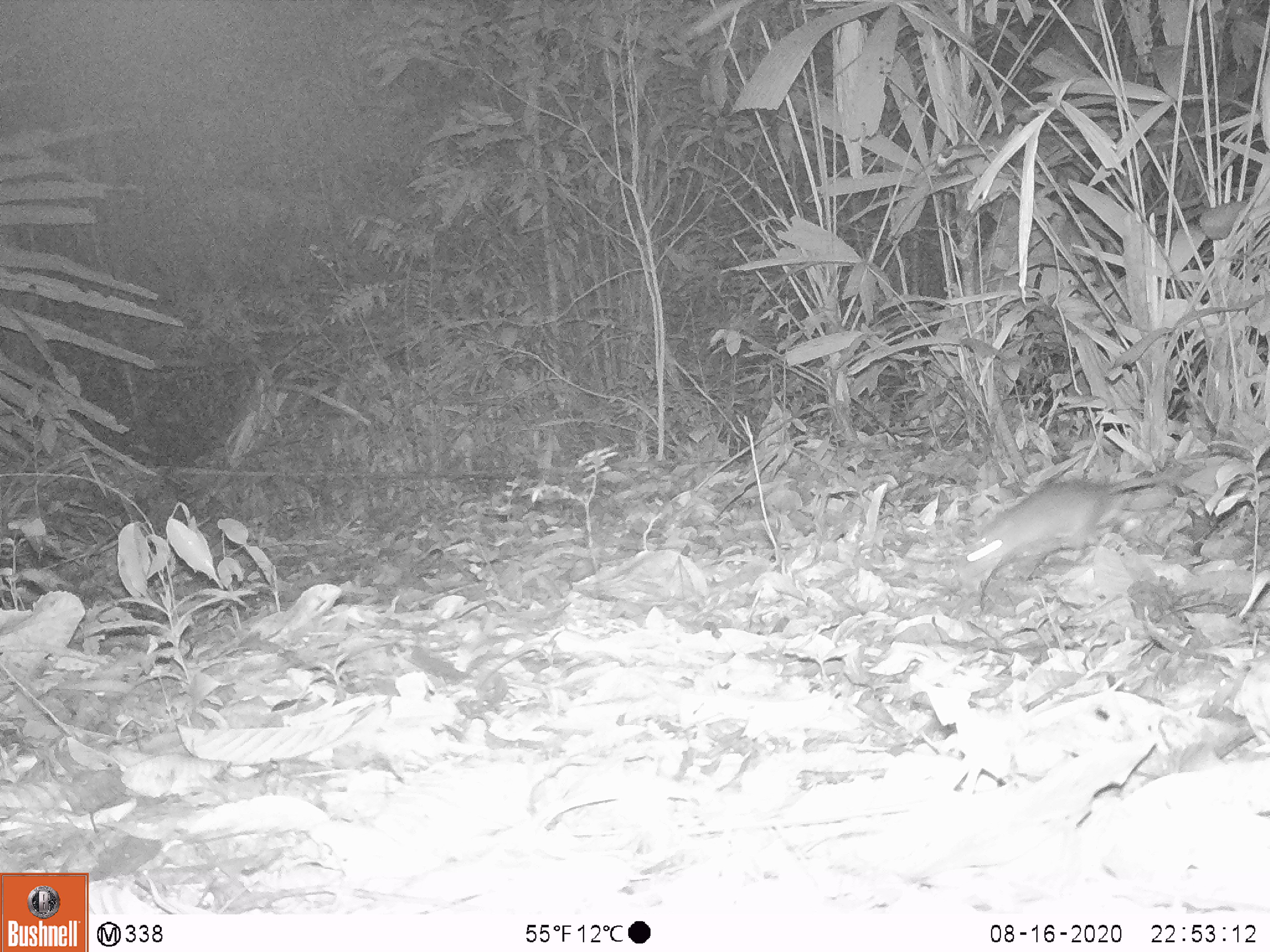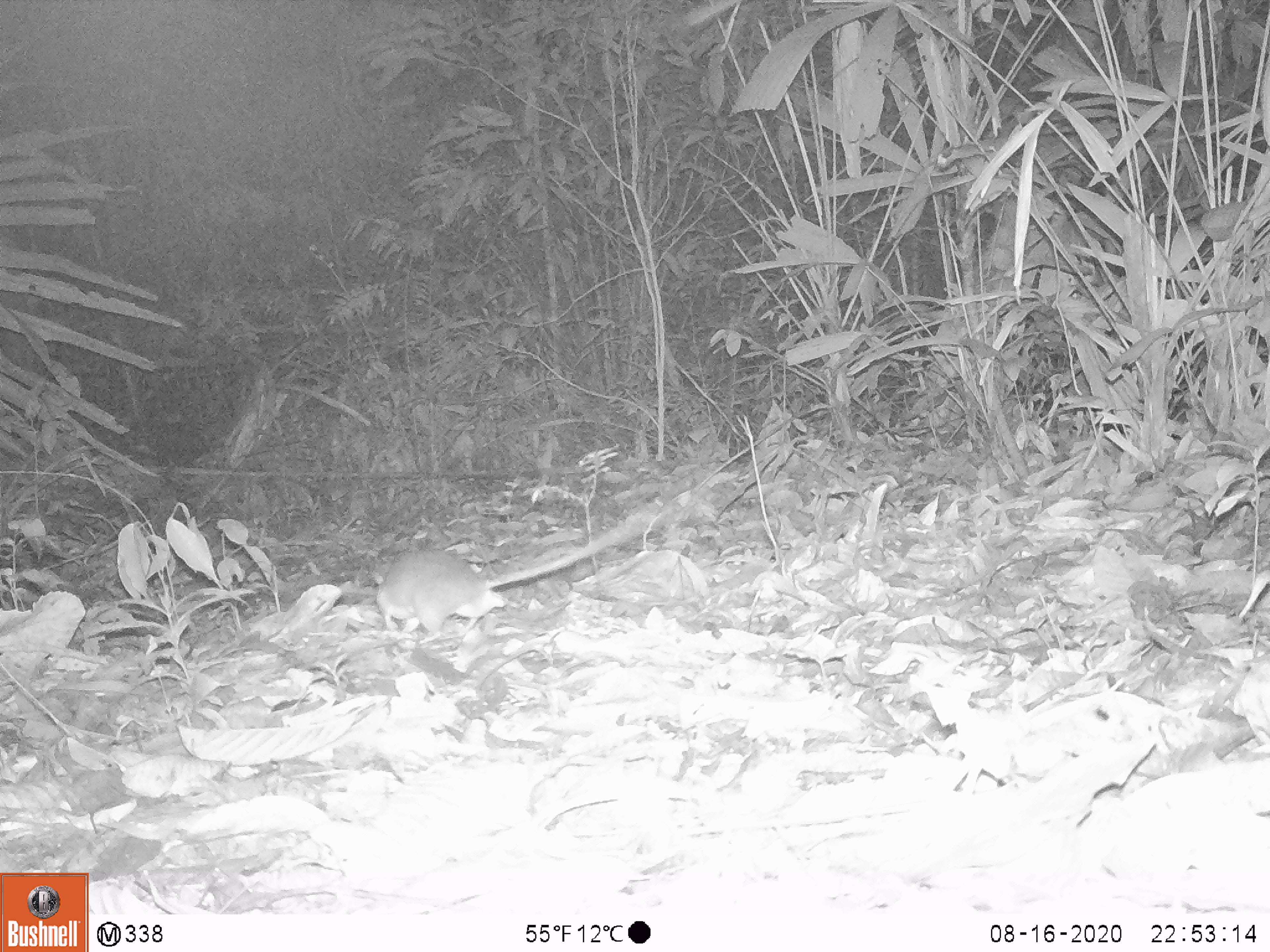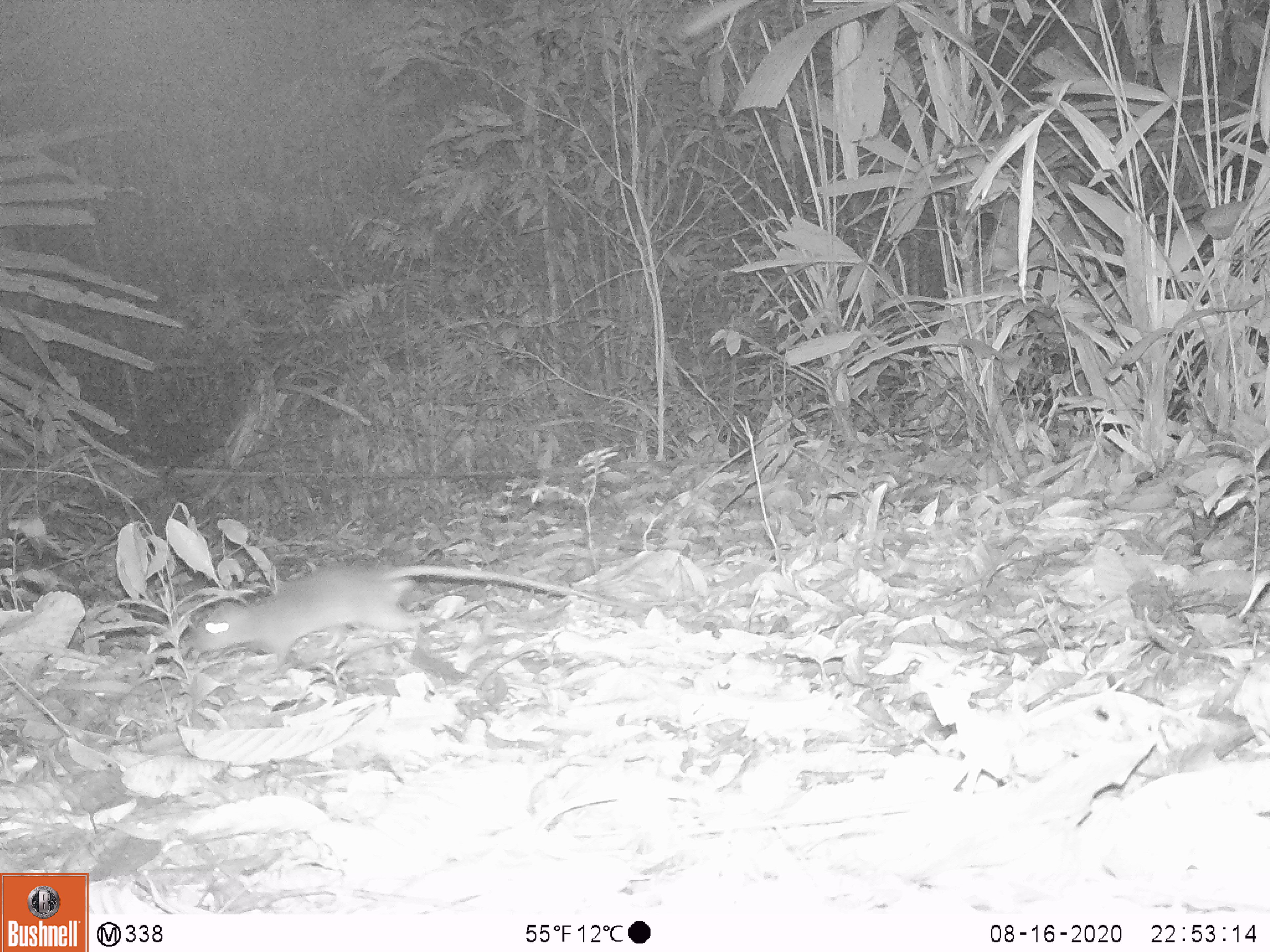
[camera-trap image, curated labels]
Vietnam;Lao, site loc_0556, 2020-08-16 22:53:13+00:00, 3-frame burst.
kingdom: Animalia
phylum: Chordata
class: Mammalia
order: Rodentia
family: Muridae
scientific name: Muridae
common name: old-world mice and rats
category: unidentified murid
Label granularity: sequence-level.